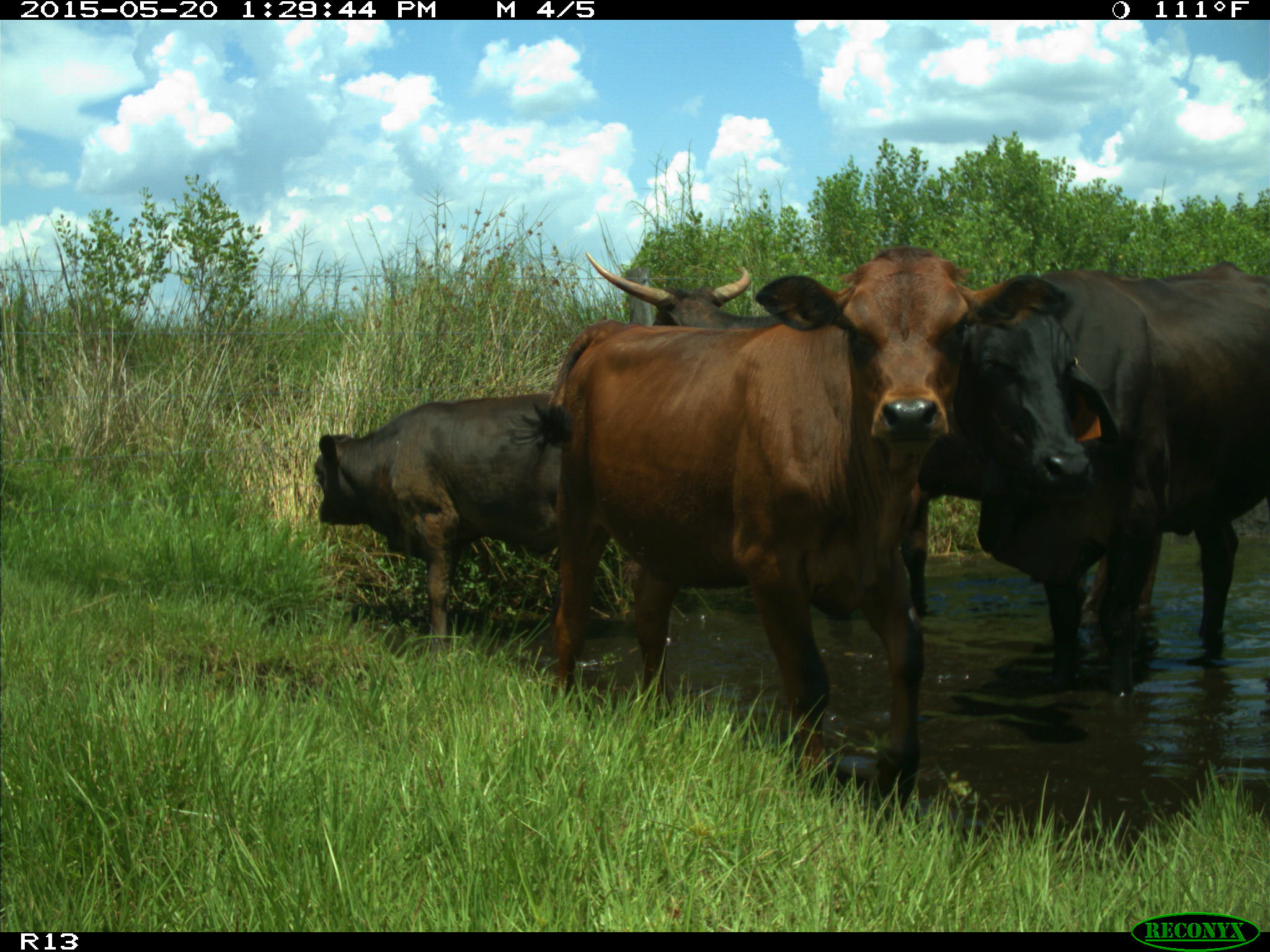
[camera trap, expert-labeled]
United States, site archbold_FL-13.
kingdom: Animalia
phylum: Chordata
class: Mammalia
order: Artiodactyla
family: Bovidae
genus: Bos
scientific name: Bos taurus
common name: domestic cow